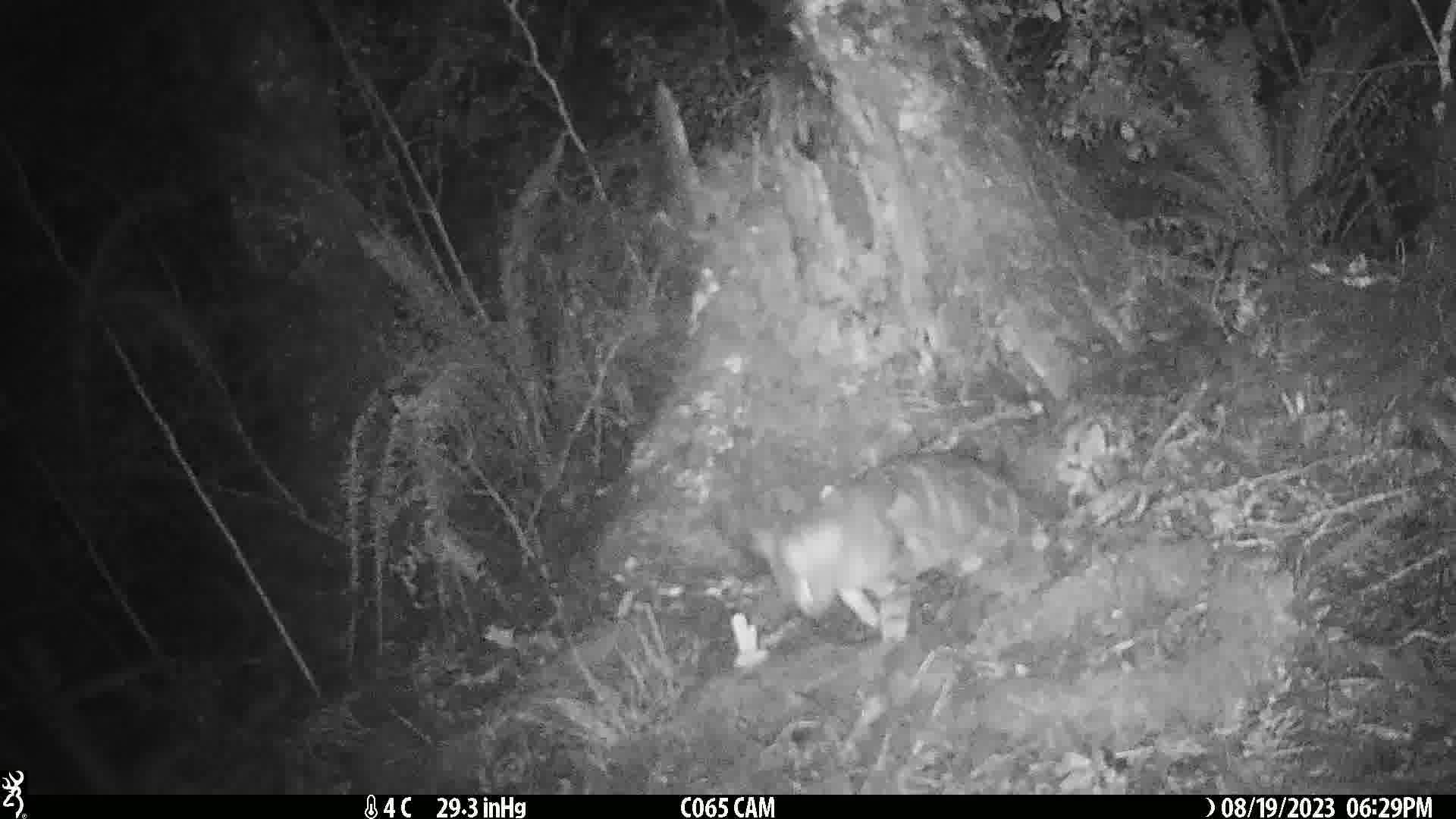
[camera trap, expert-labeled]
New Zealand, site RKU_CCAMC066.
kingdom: Animalia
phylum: Chordata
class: Mammalia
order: Carnivora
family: Felidae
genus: Felis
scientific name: Felis catus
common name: domestic cat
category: cat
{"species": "cat (domestic cat) (Felis catus)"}